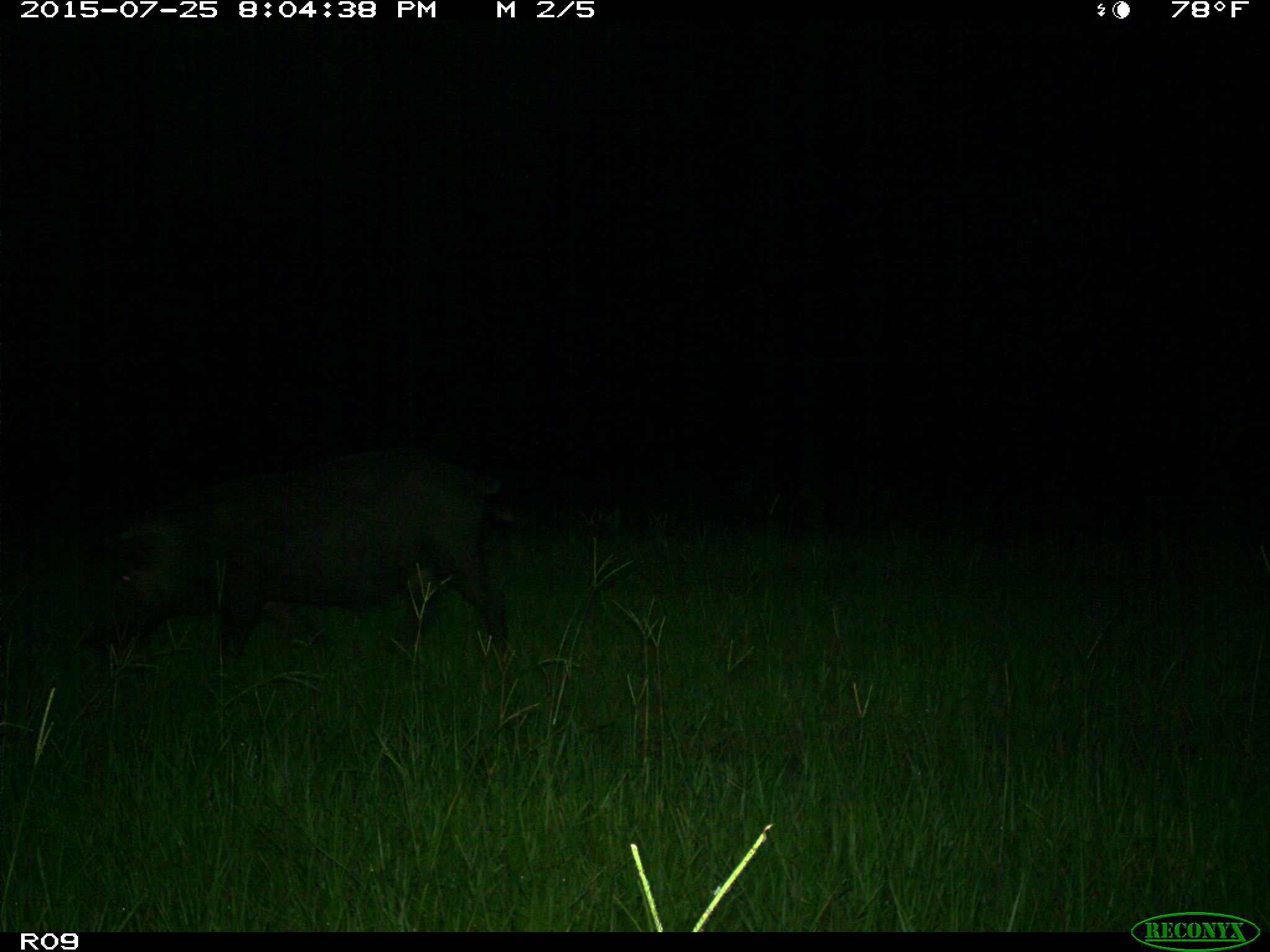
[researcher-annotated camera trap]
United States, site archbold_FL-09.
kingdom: Animalia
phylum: Chordata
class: Mammalia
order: Artiodactyla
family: Suidae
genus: Sus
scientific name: Sus scrofa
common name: wild boar